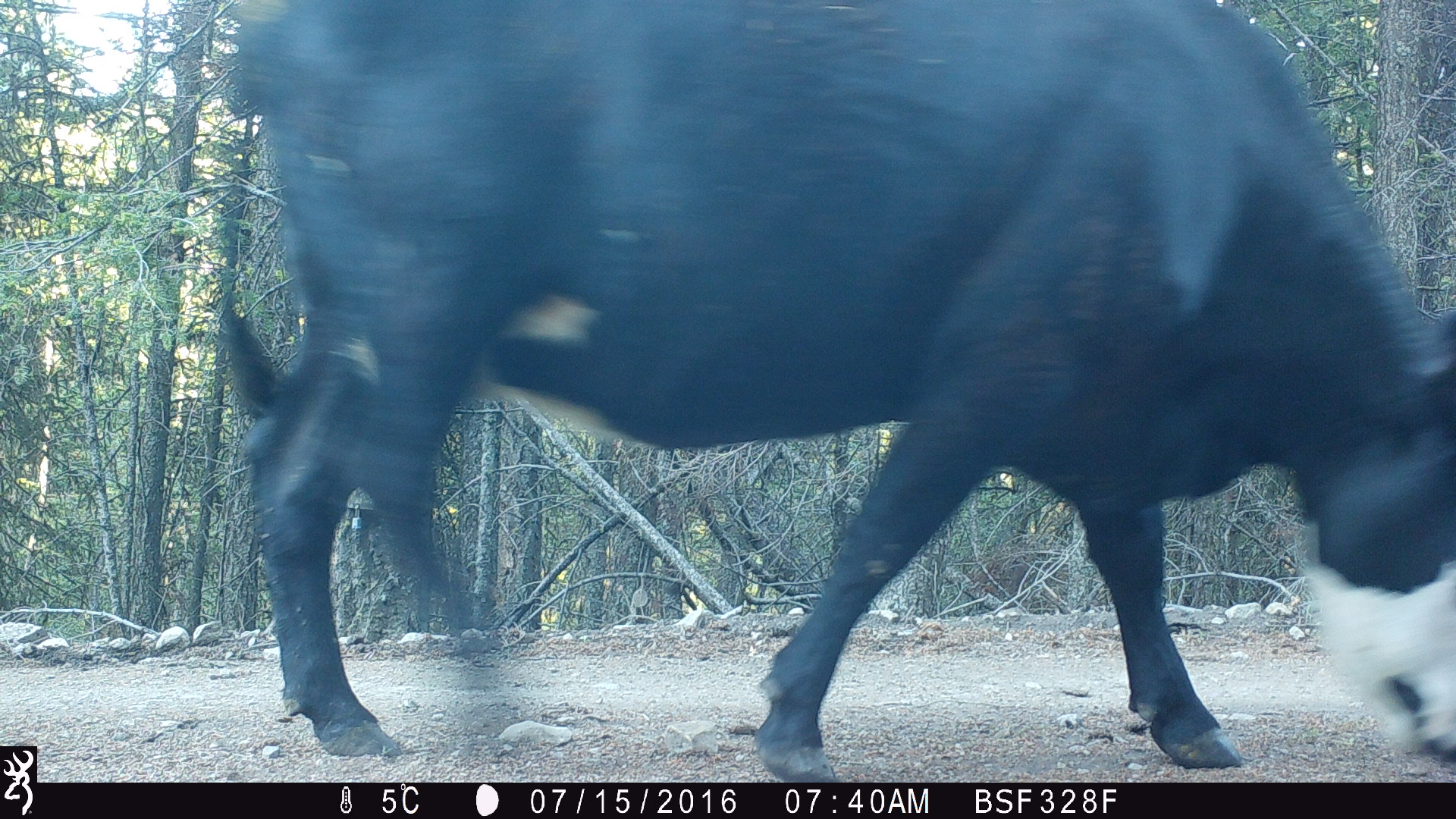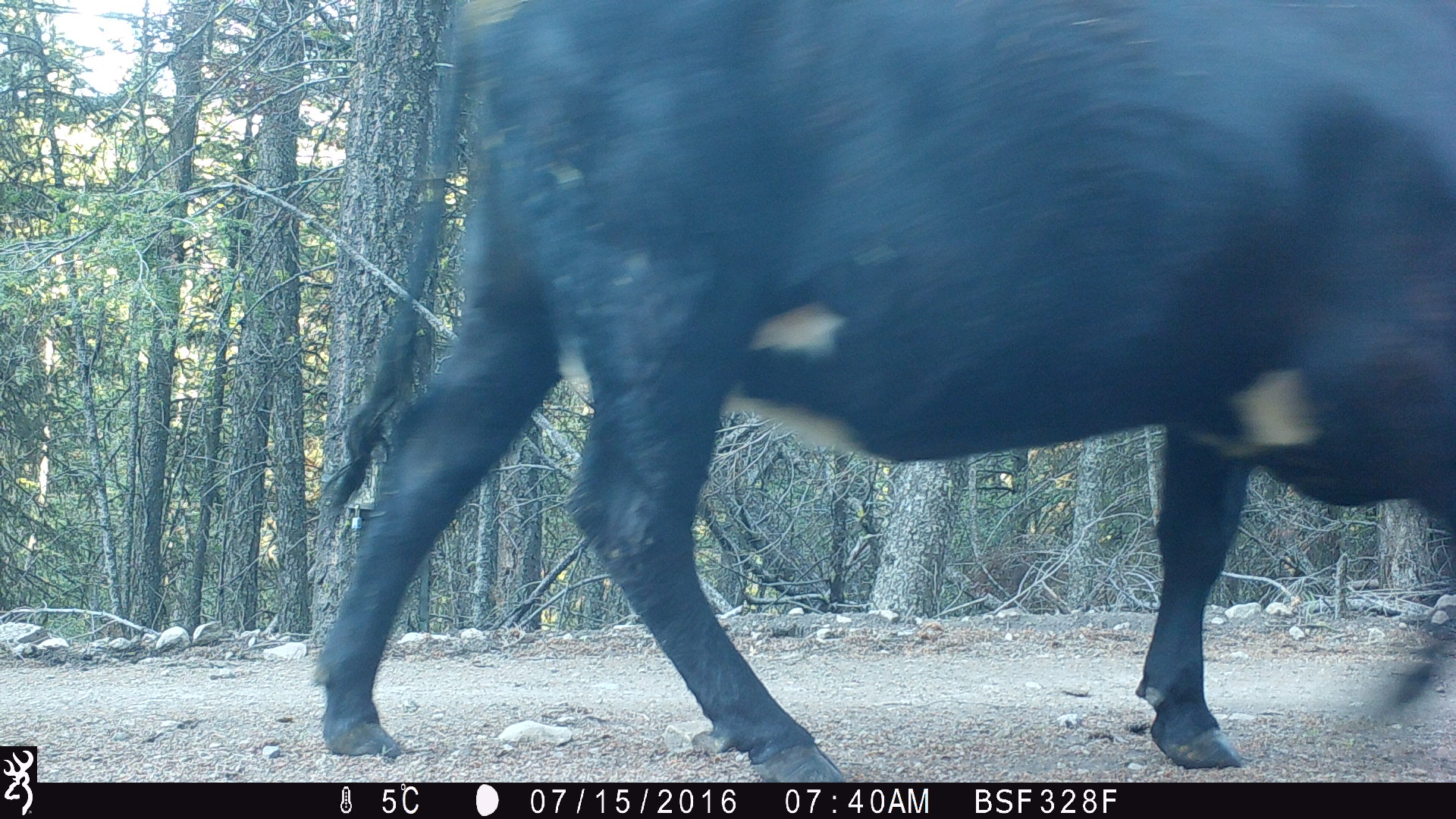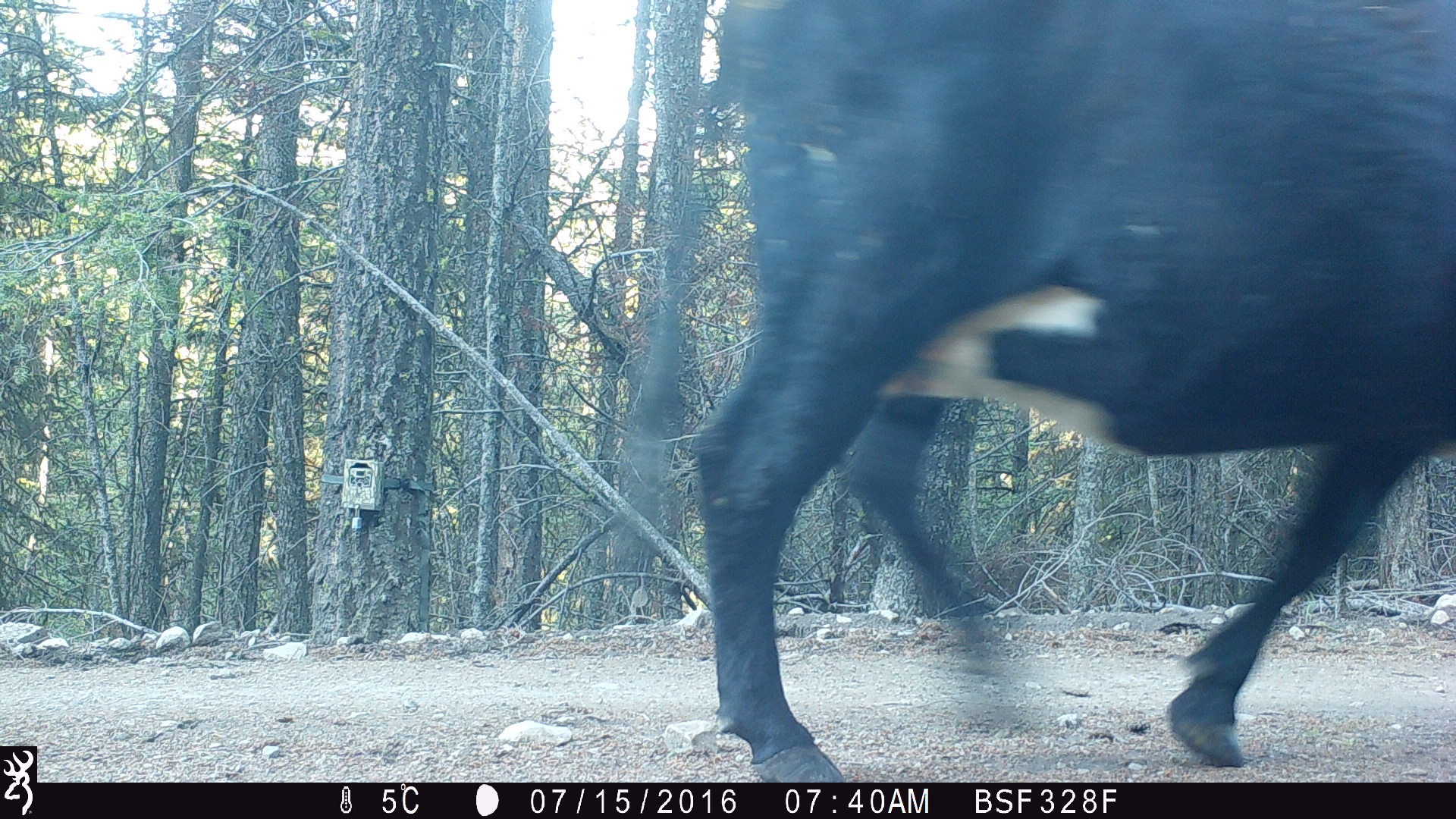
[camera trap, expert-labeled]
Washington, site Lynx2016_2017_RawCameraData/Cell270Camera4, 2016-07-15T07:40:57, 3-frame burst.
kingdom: Animalia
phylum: Chordata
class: Mammalia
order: Artiodactyla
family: Bovidae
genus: Bos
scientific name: Bos taurus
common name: domestic cattle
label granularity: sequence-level